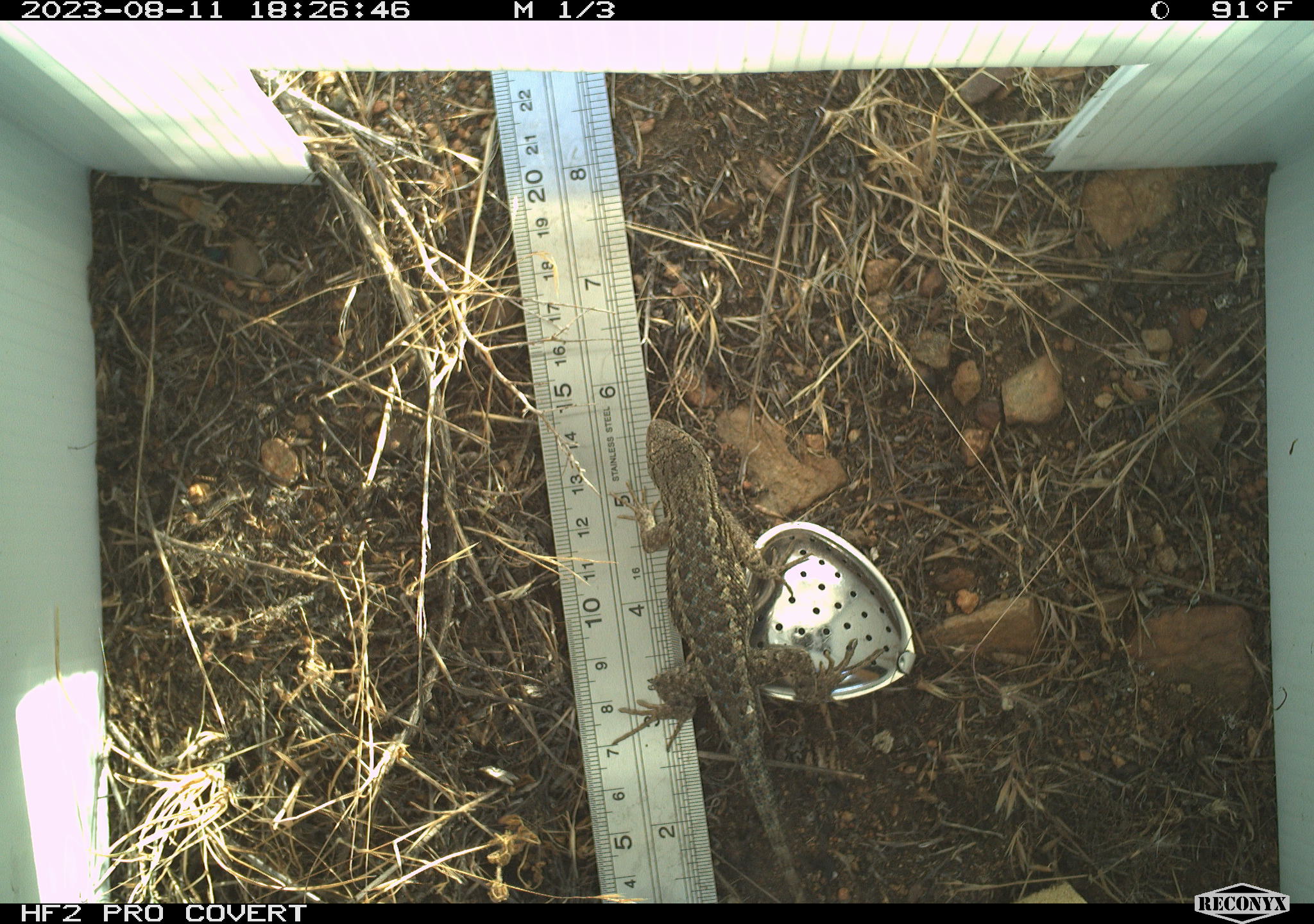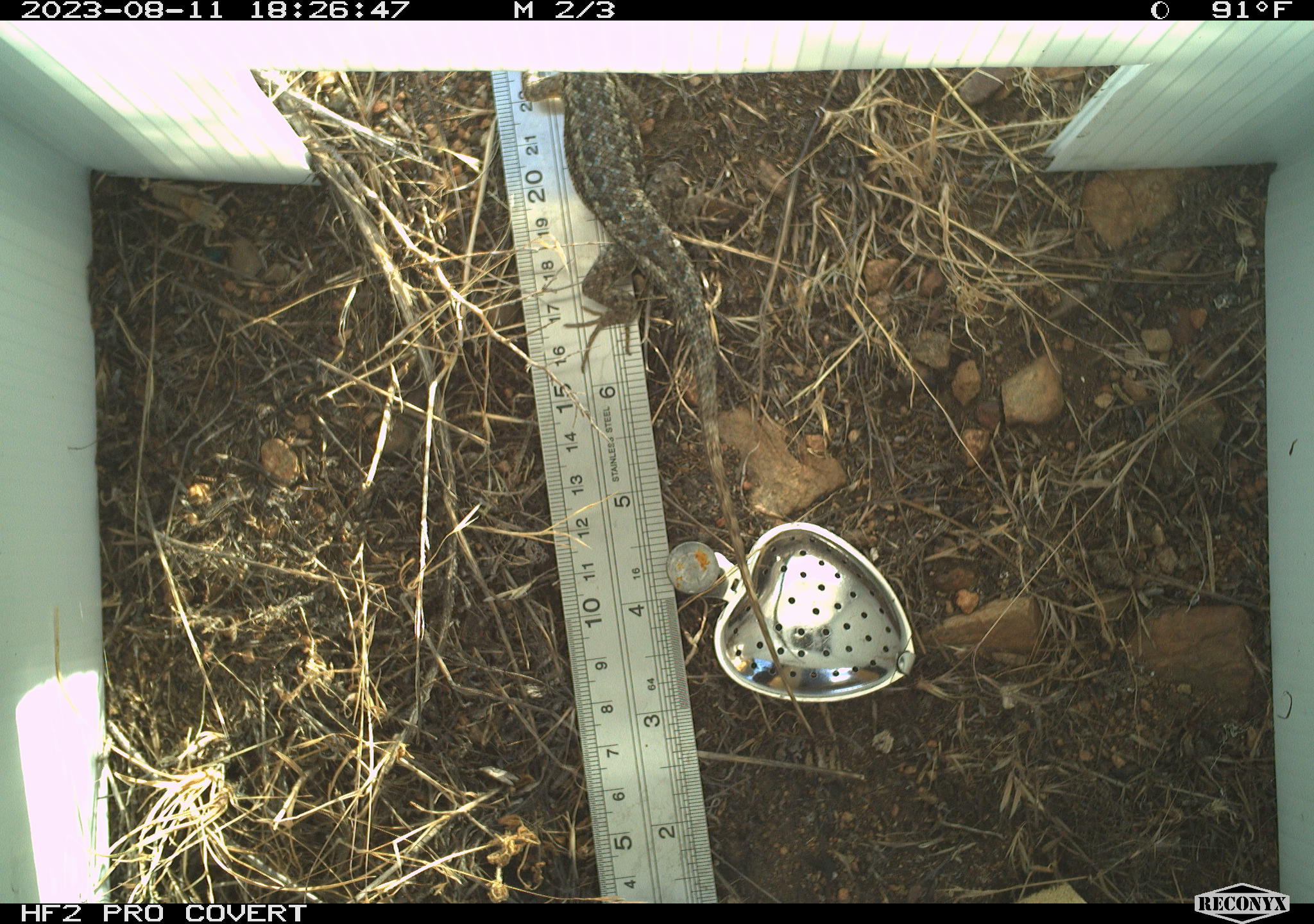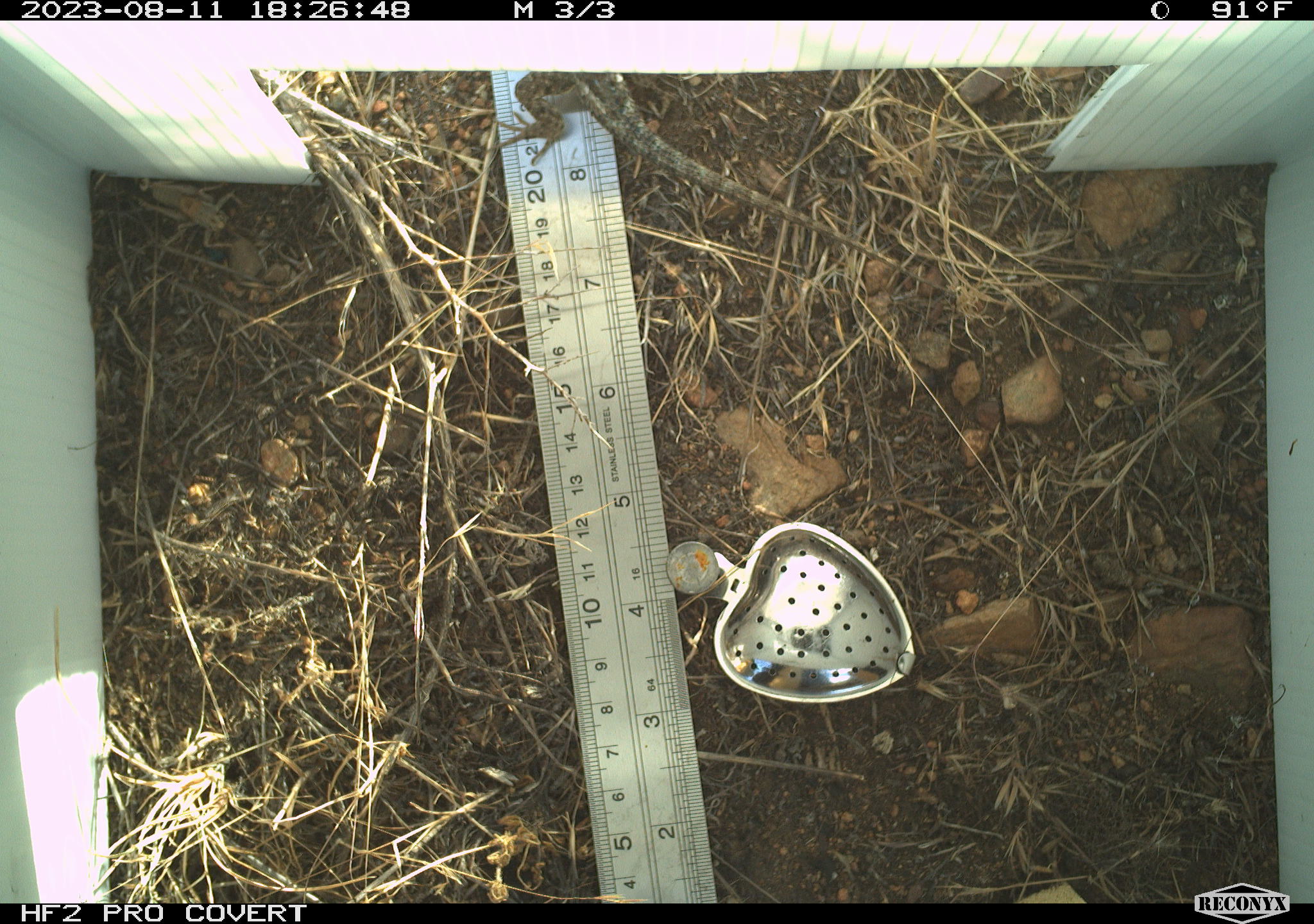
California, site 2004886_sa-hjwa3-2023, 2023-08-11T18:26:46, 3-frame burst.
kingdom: Animalia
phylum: Chordata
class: Reptilia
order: Squamata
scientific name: Squamata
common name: lizards and snakes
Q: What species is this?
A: Lizards and snakes (Squamata).